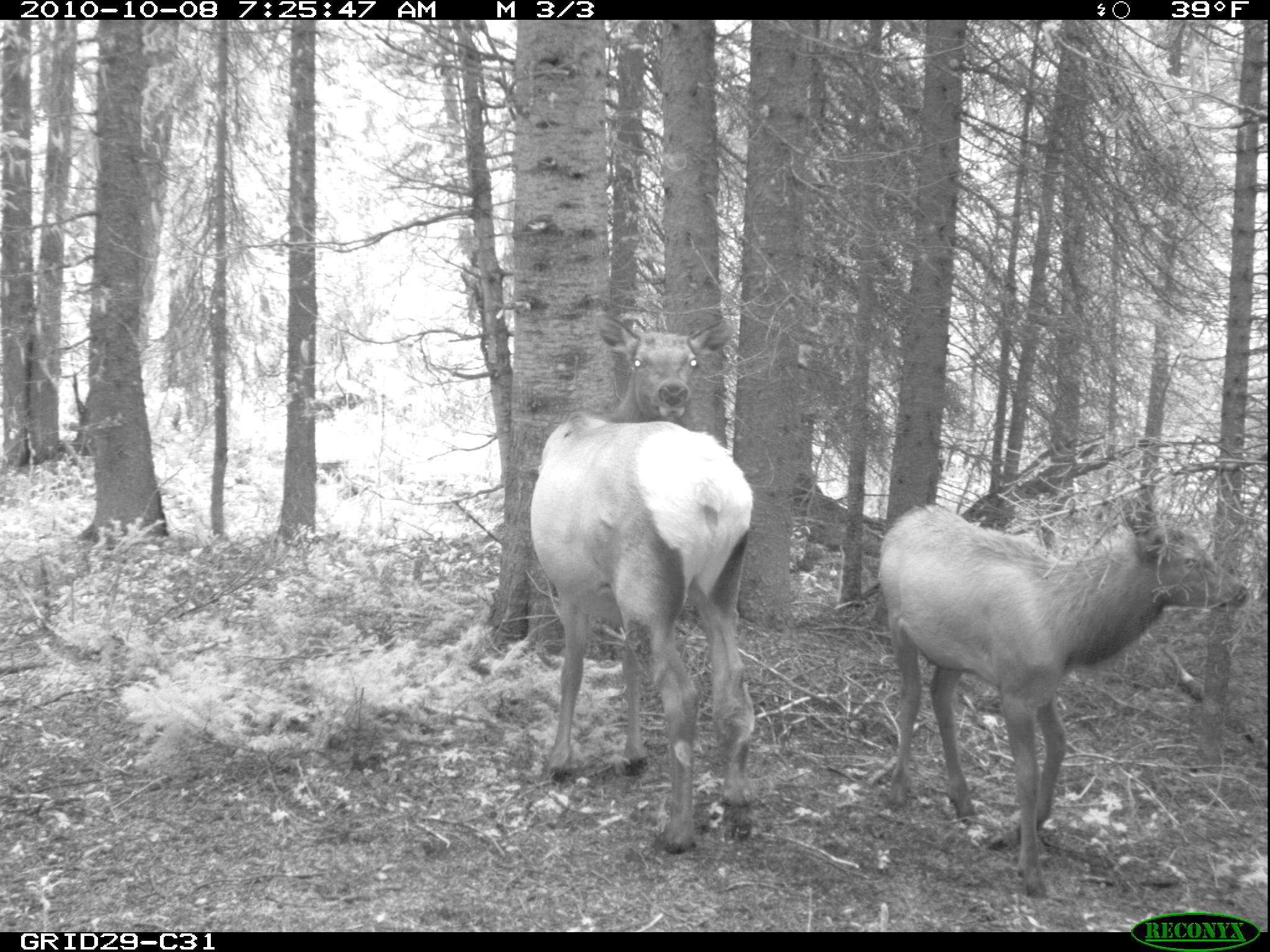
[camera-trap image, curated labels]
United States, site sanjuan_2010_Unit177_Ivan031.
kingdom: Animalia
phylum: Chordata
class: Mammalia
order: Artiodactyla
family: Cervidae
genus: Cervus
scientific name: Cervus elaphus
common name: red deer